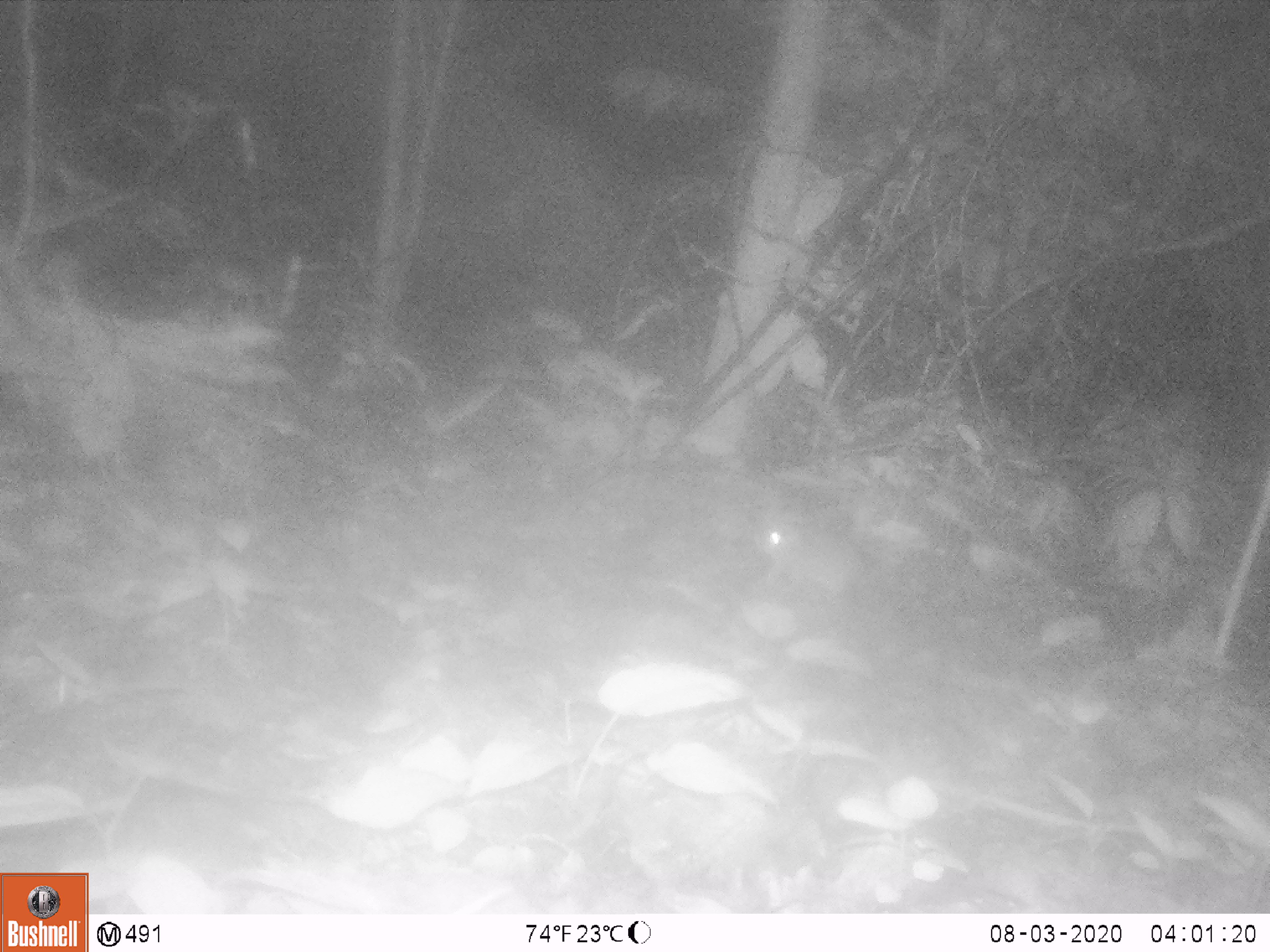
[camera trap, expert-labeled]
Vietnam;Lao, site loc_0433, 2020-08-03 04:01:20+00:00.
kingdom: Animalia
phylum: Chordata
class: Mammalia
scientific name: Mammalia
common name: mammal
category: unidentified small mammal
Unidentified small mammal (mammal) (Mammalia). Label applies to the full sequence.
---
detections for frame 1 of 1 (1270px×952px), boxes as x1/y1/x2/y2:
unidentified small mammal: 750/500/864/600